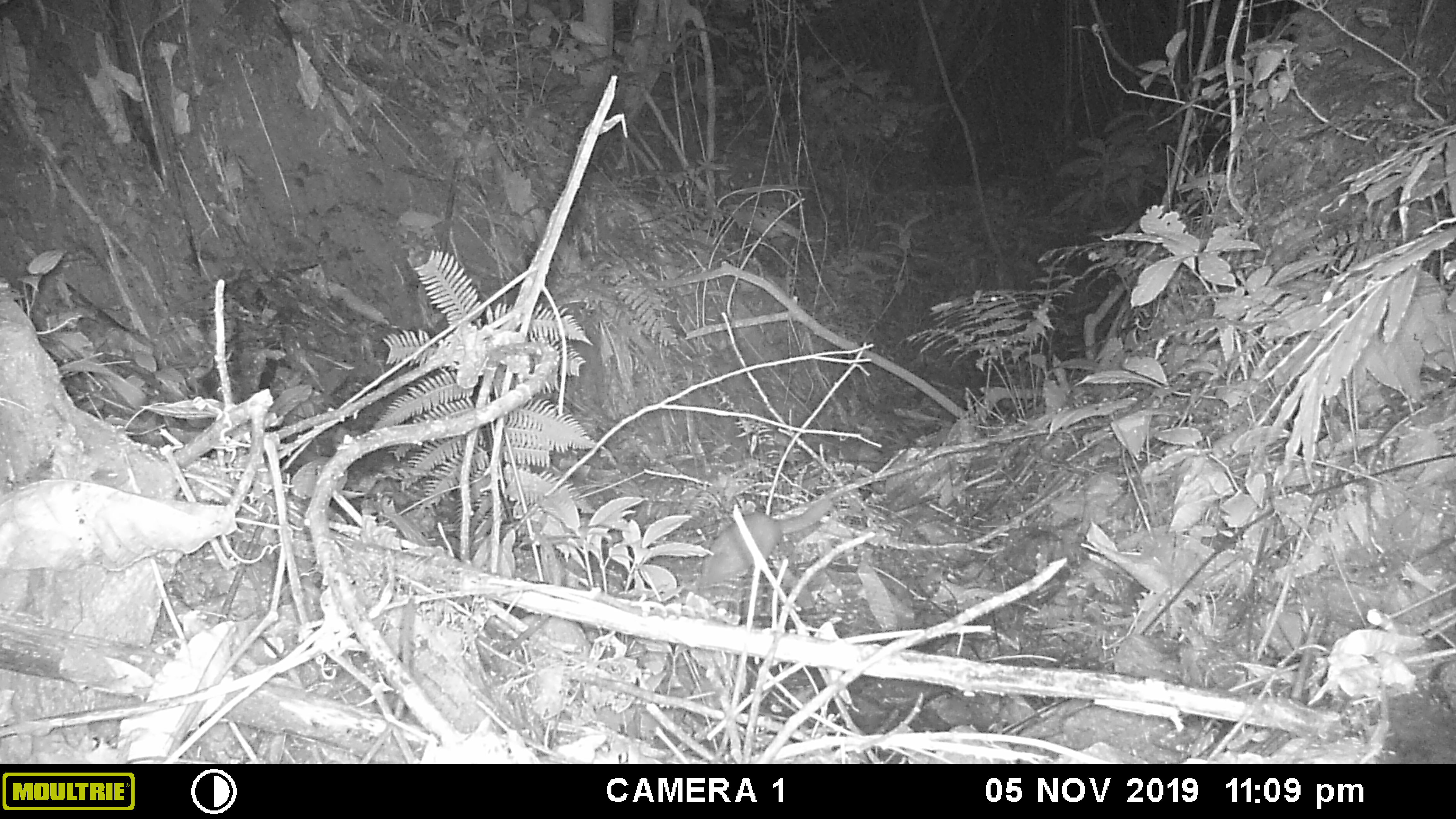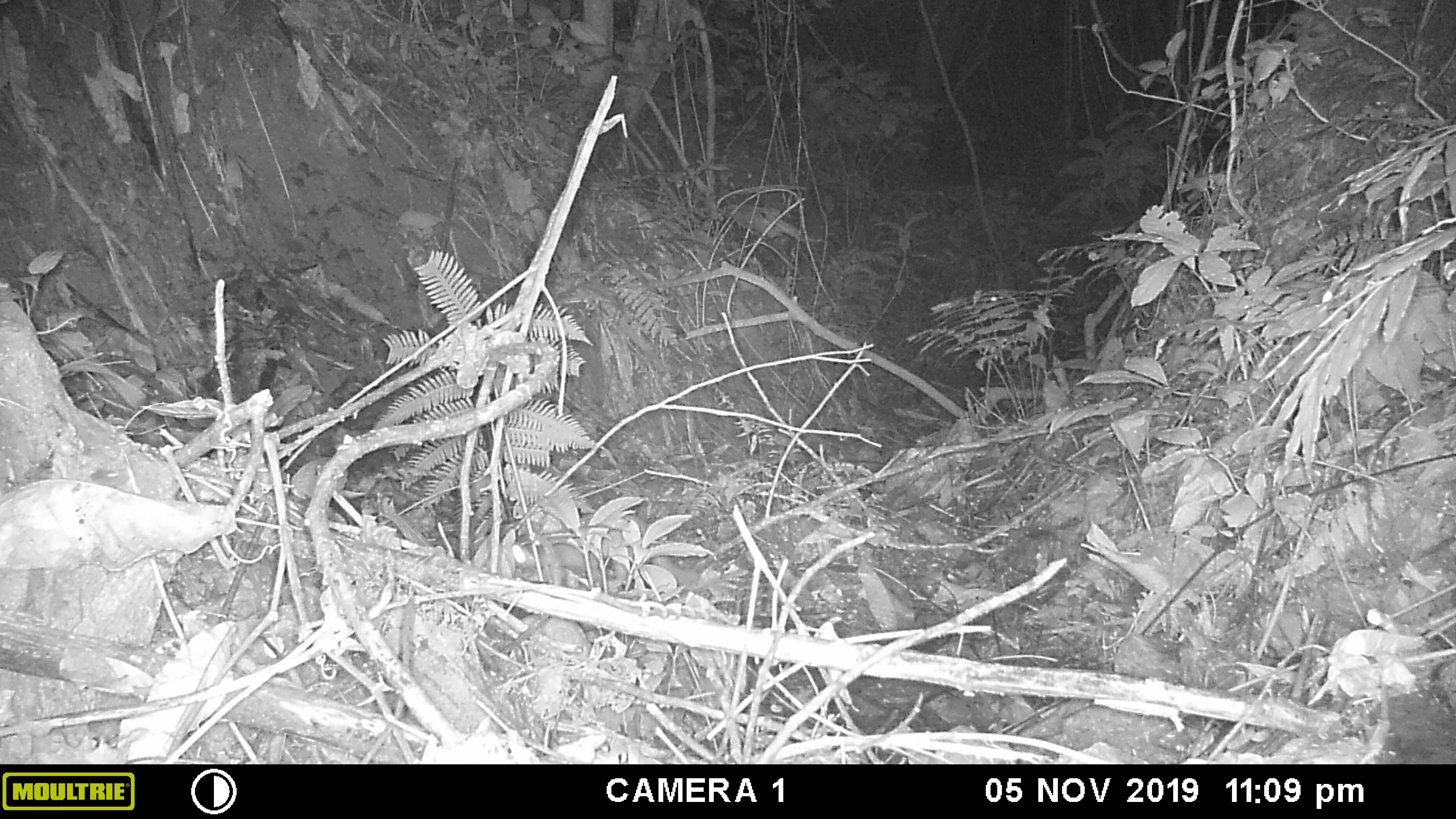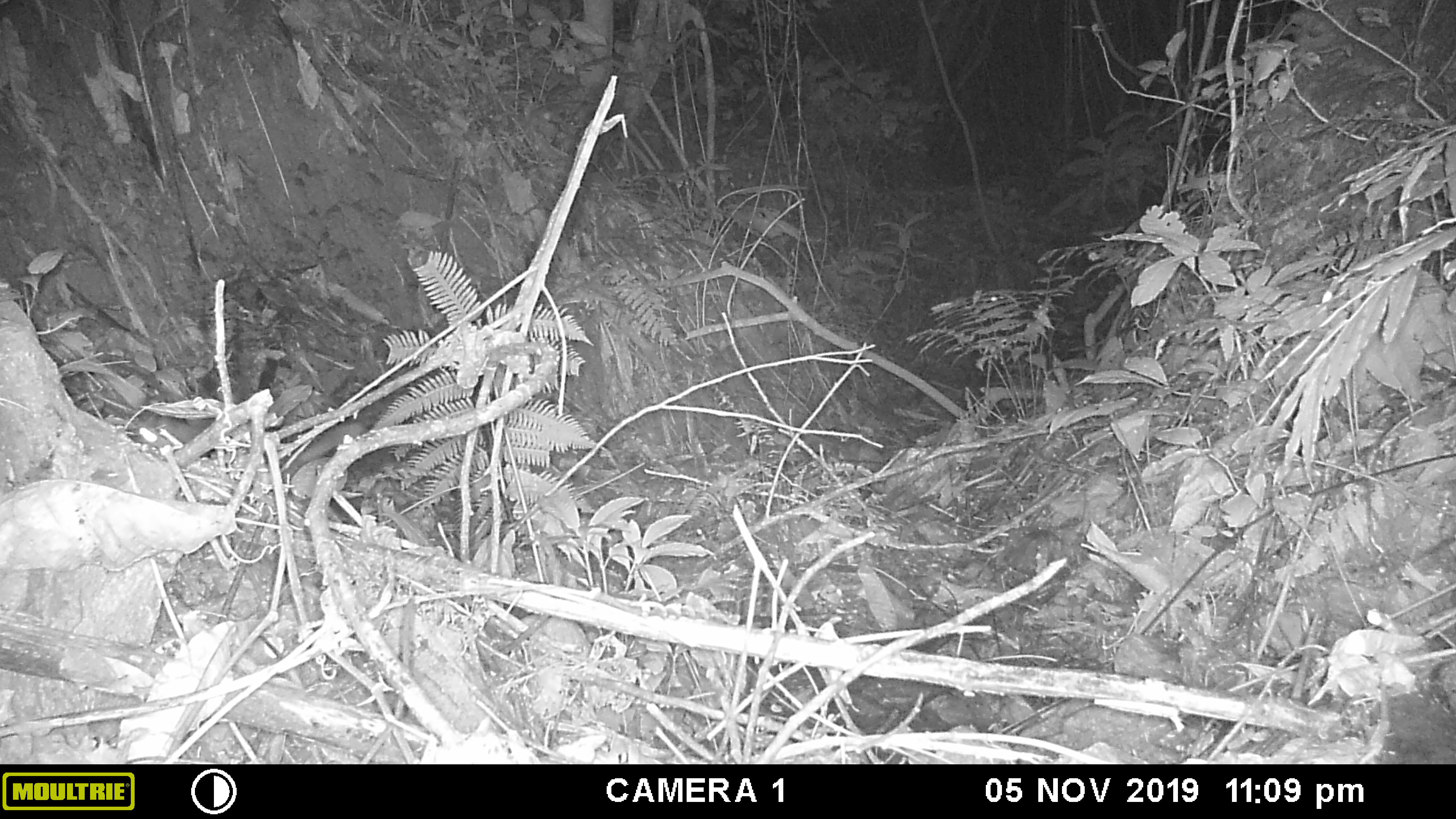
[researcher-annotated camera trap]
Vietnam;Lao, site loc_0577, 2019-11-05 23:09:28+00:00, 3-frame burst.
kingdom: Animalia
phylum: Chordata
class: Mammalia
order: Carnivora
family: Mustelidae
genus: Melogale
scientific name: Melogale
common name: ferret badger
Ferret badger (Melogale). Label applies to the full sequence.